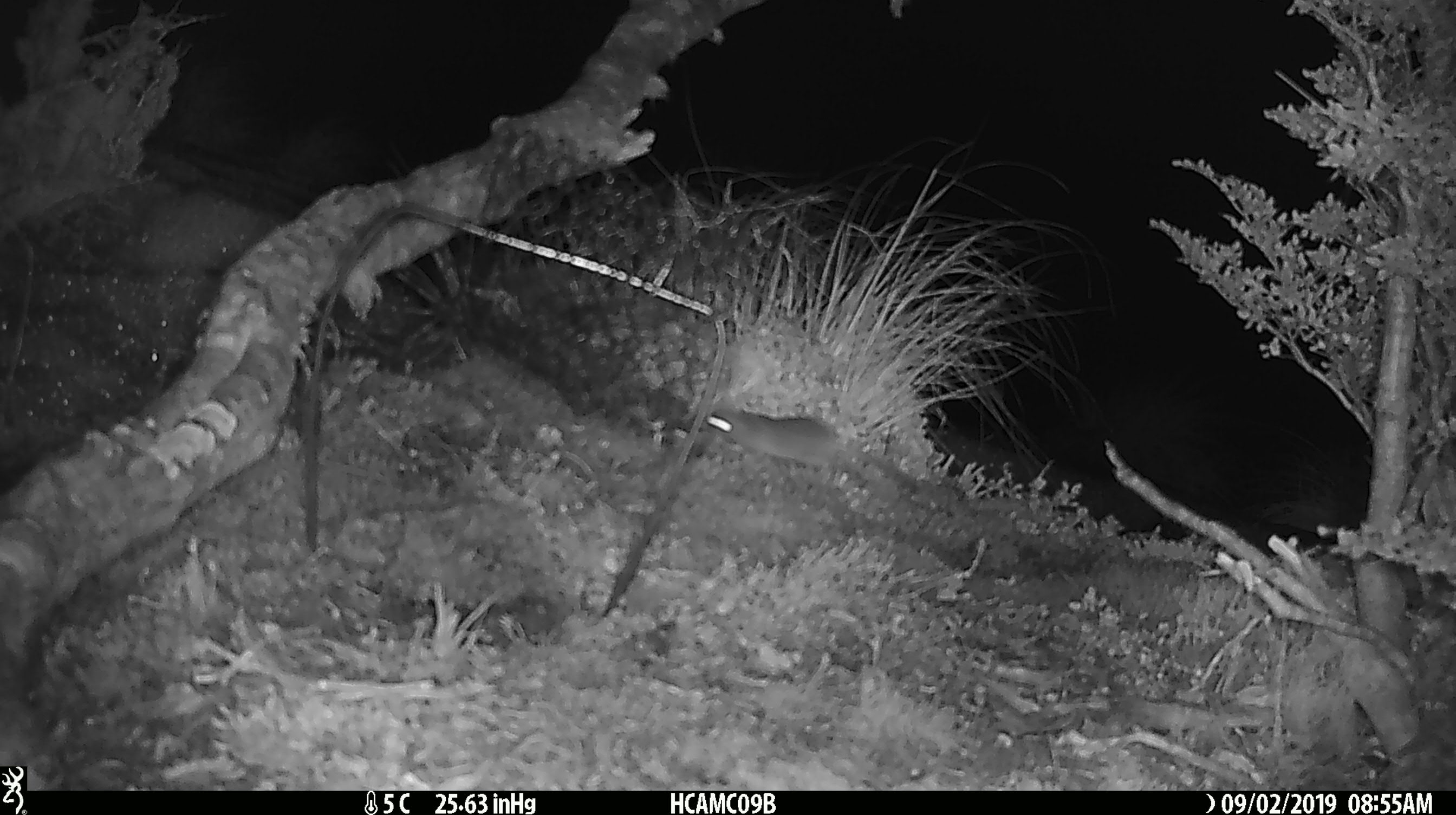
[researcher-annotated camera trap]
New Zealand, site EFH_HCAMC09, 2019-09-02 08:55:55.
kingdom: Animalia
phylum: Chordata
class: Mammalia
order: Rodentia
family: Muridae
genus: Mus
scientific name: Mus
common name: mouse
Mouse (Mus).